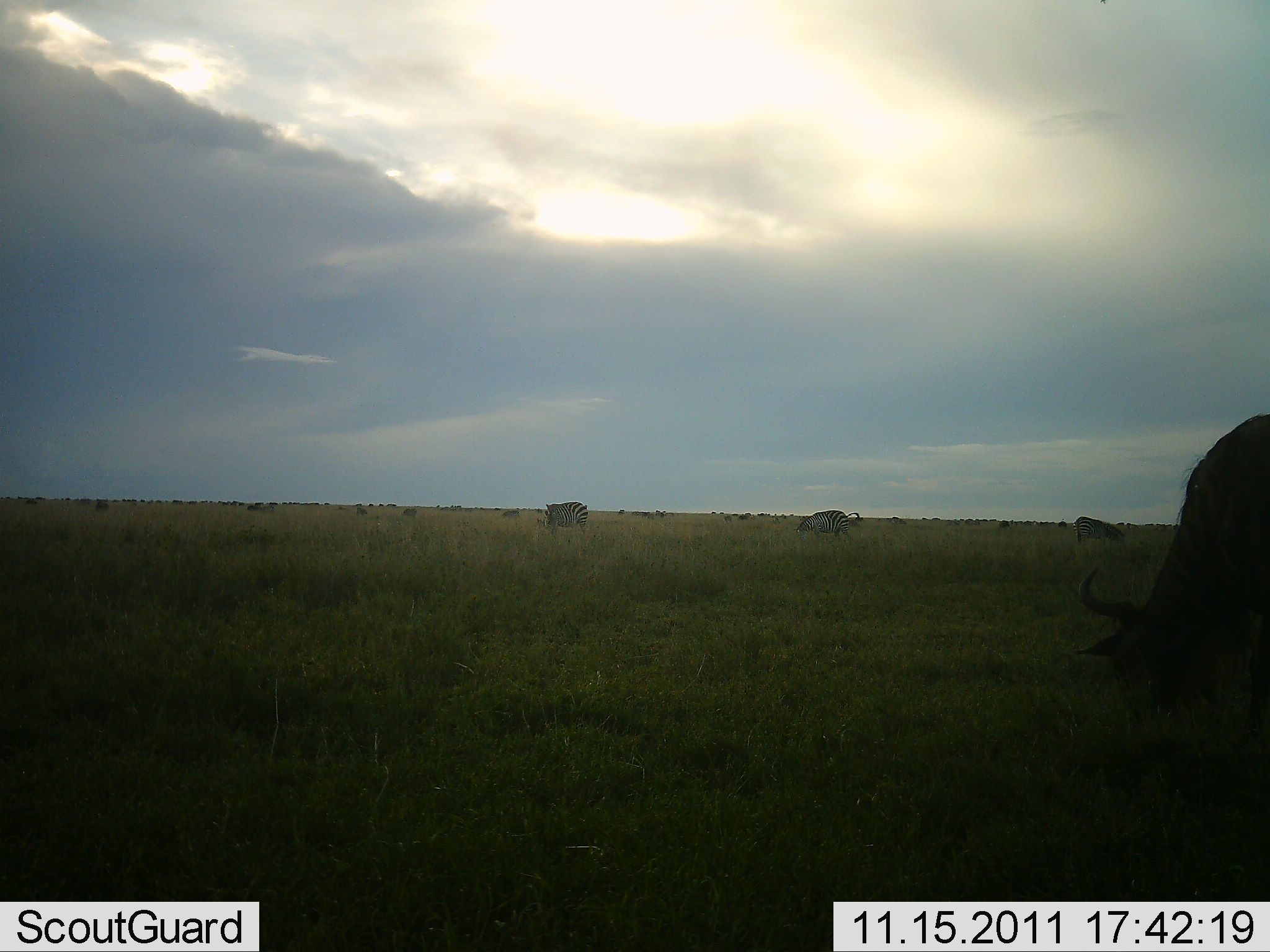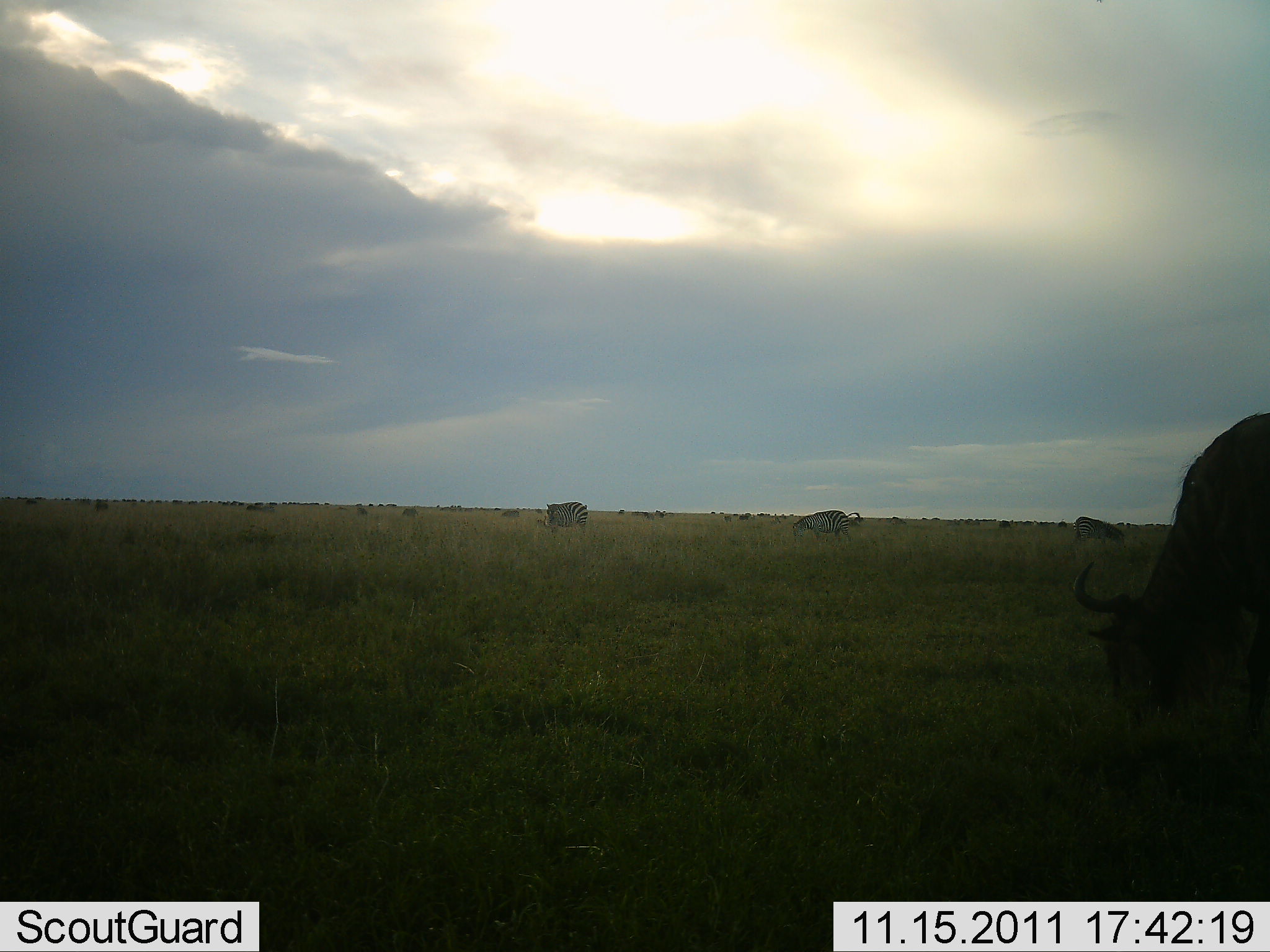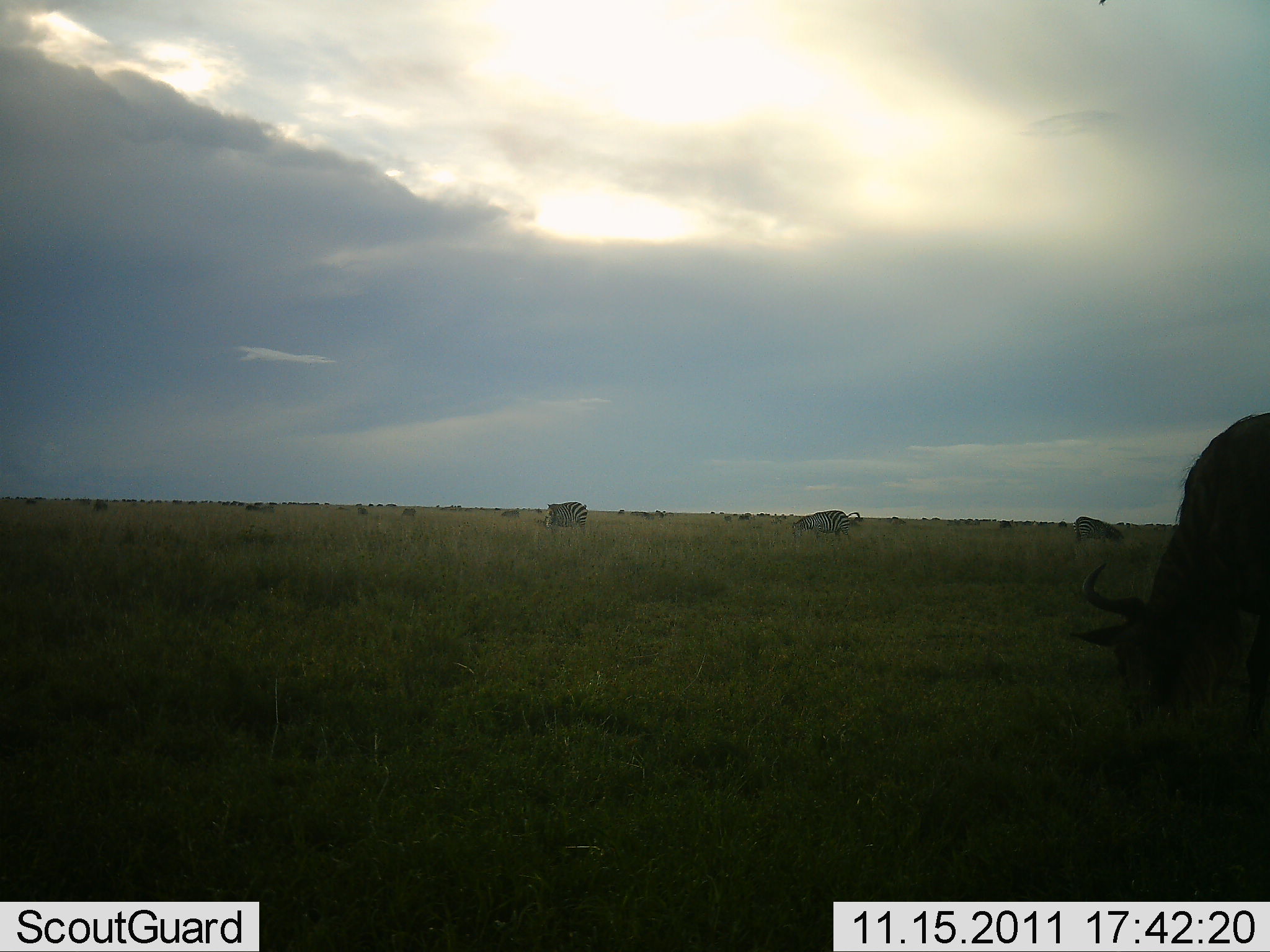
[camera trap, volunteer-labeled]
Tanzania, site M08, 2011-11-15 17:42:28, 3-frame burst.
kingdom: Animalia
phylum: Chordata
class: Mammalia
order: Artiodactyla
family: Bovidae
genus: Connochaetes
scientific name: Connochaetes taurinus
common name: blue wildebeest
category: wildebeest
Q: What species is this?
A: Wildebeest (blue wildebeest) (Connochaetes taurinus).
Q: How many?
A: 1.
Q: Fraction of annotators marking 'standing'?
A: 21%.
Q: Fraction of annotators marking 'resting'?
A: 0%.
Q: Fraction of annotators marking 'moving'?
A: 7%.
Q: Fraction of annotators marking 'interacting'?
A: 0%.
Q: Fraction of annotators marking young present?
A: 0%.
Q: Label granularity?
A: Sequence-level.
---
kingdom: Animalia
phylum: Chordata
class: Mammalia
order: Perissodactyla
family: Equidae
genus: Equus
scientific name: Equus quagga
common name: plains zebra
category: zebra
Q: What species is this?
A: Zebra (plains zebra) (Equus quagga).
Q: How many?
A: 2.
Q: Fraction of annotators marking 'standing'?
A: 44%.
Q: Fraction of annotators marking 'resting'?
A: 0%.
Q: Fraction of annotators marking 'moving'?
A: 12%.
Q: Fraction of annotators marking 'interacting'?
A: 0%.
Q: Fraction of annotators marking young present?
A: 0%.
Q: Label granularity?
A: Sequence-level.